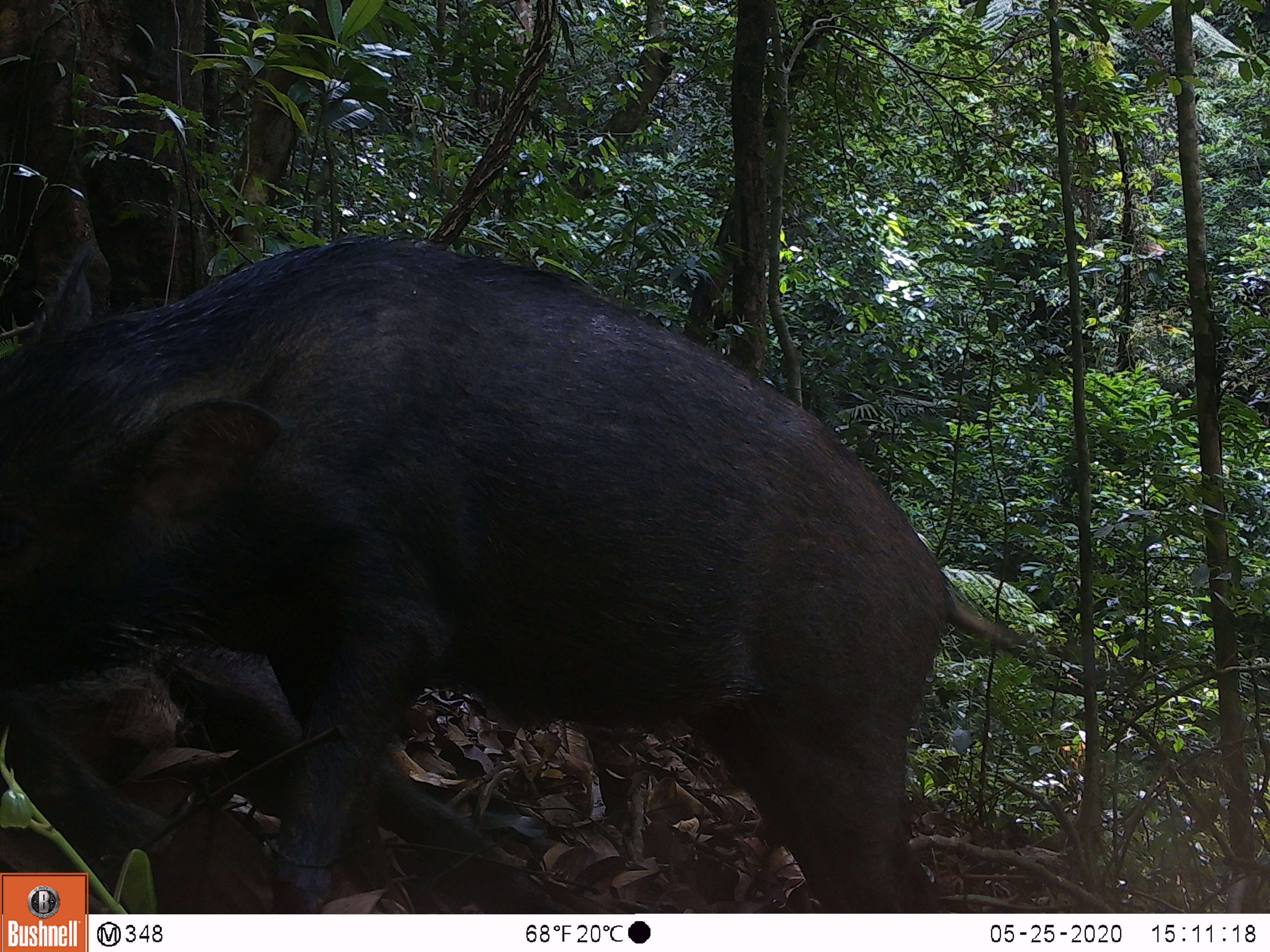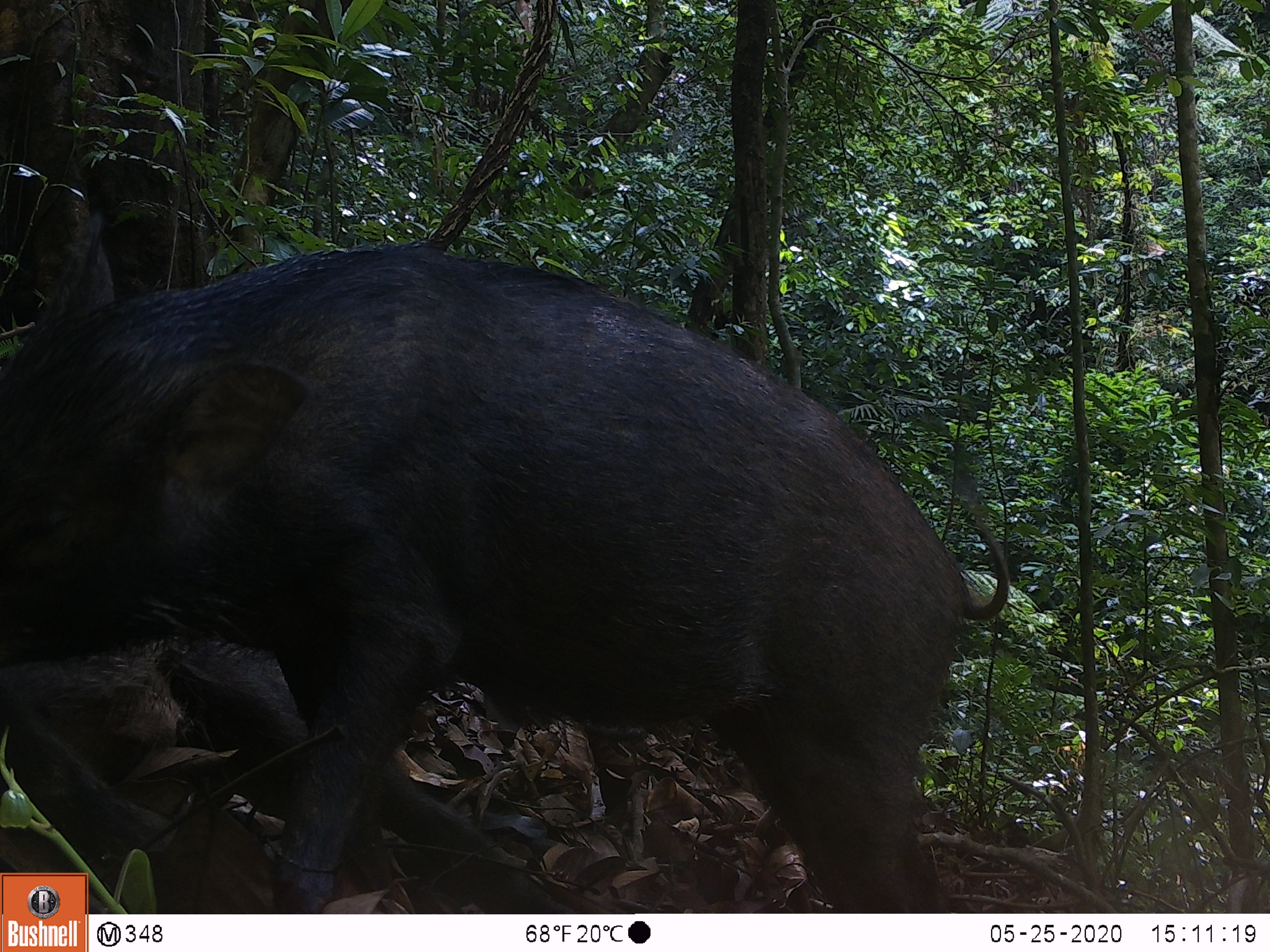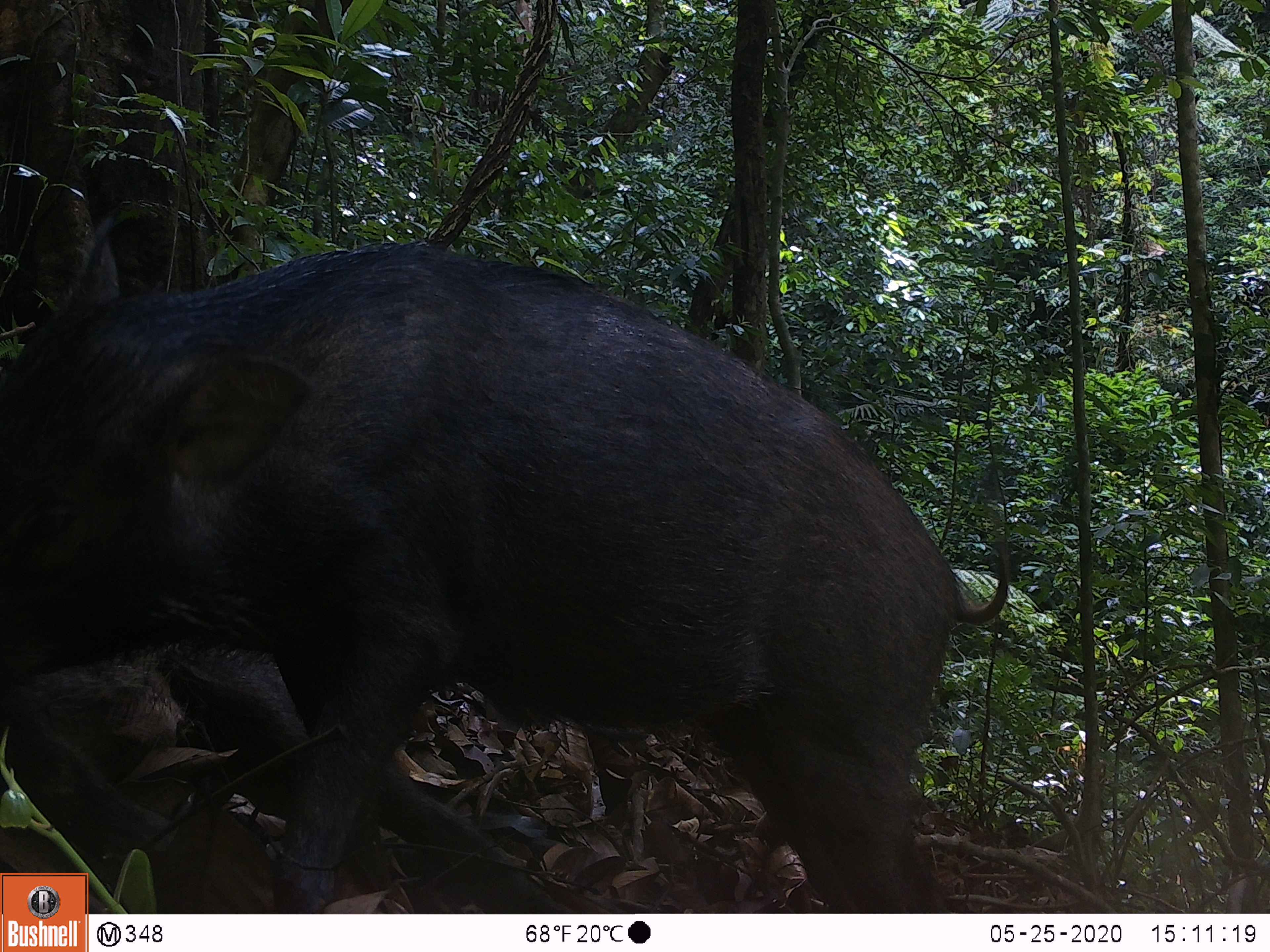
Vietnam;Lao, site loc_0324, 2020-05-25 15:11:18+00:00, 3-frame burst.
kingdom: Animalia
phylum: Chordata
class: Mammalia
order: Artiodactyla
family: Suidae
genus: Sus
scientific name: Sus scrofa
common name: eurasian wild pig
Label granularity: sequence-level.